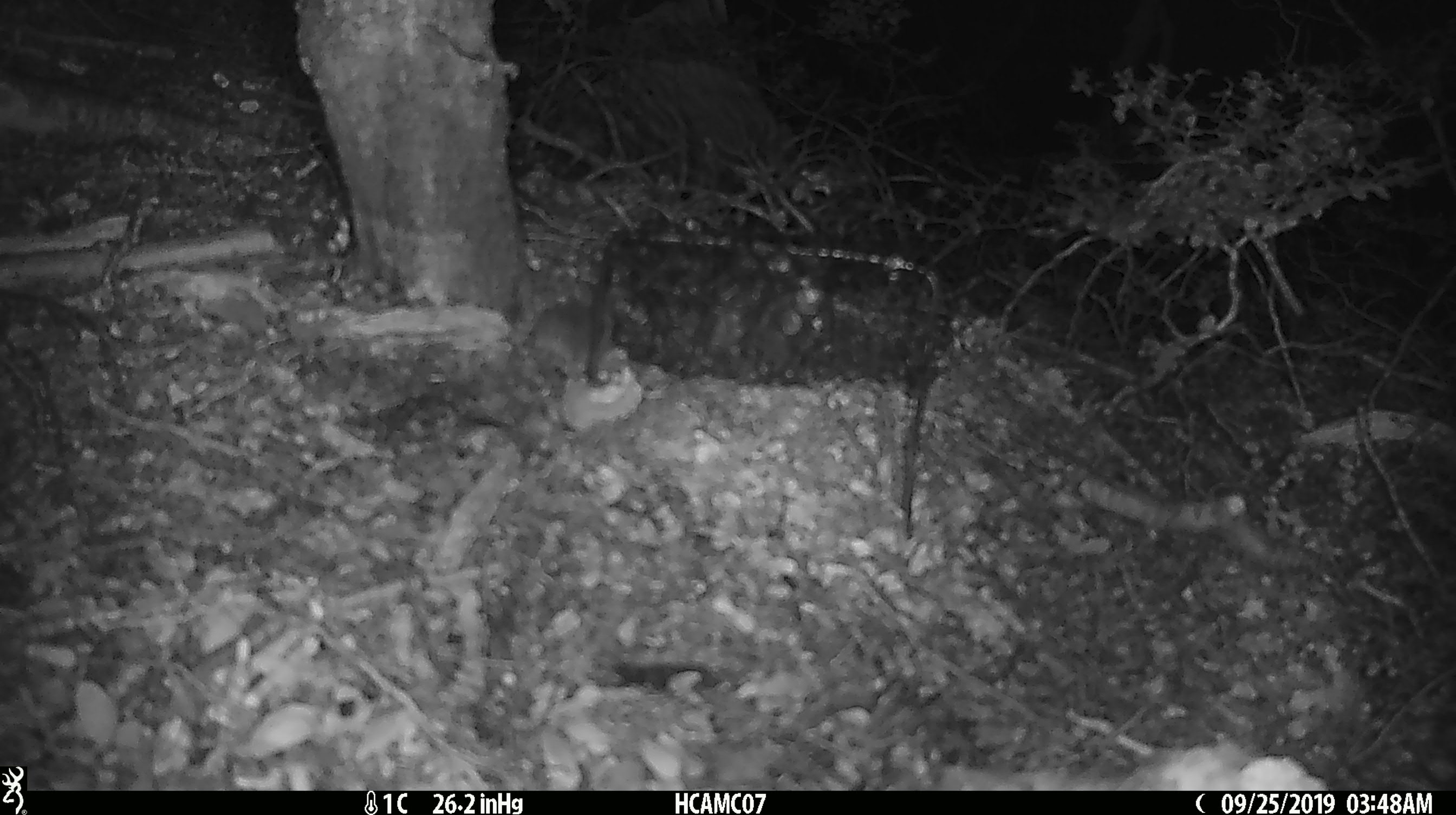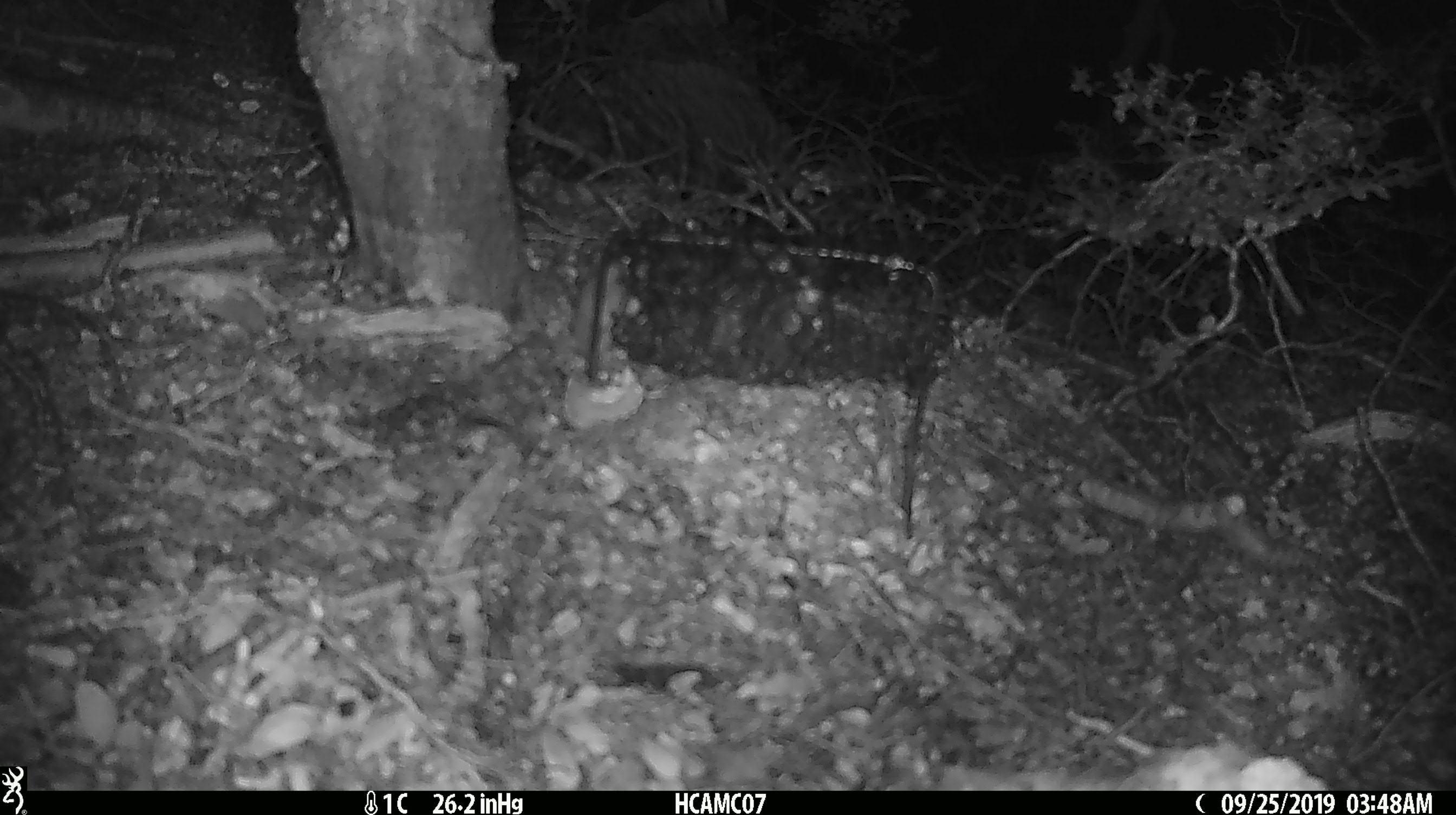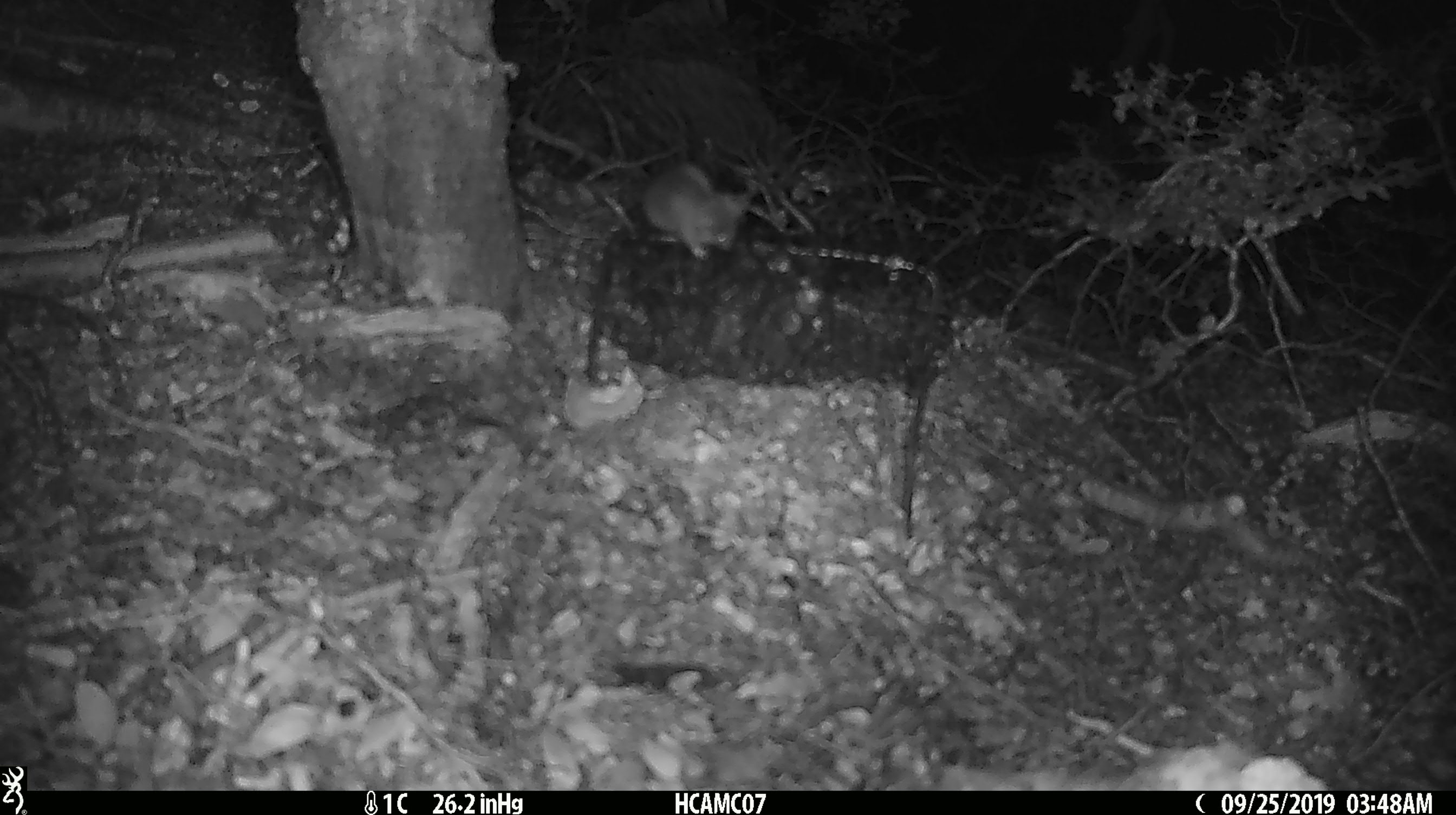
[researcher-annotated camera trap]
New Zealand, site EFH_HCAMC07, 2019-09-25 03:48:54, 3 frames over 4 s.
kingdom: Animalia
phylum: Chordata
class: Mammalia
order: Rodentia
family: Muridae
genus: Mus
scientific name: Mus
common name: mouse